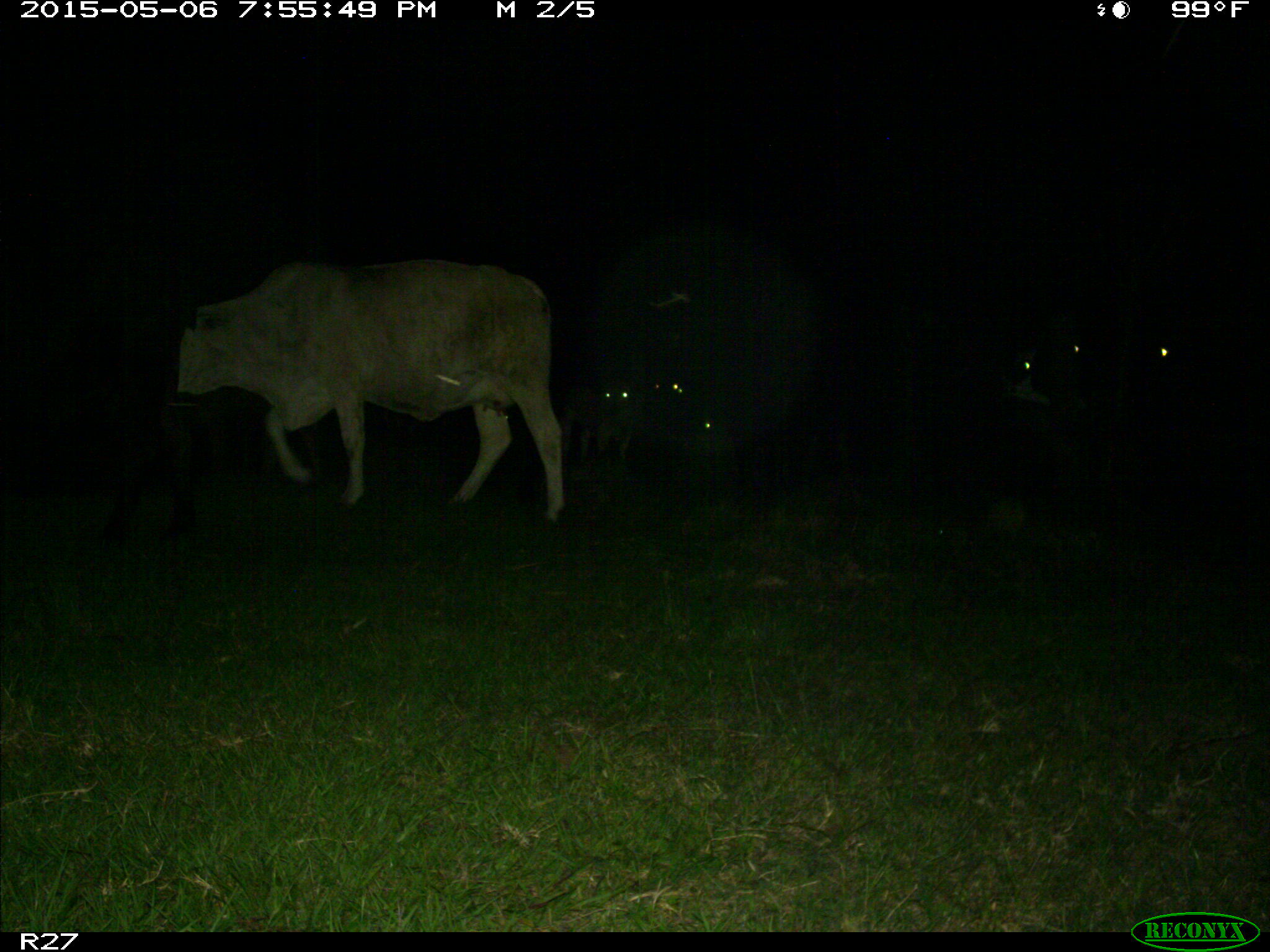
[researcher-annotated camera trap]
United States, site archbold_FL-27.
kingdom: Animalia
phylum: Chordata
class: Mammalia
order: Artiodactyla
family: Bovidae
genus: Bos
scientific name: Bos taurus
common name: domestic cow